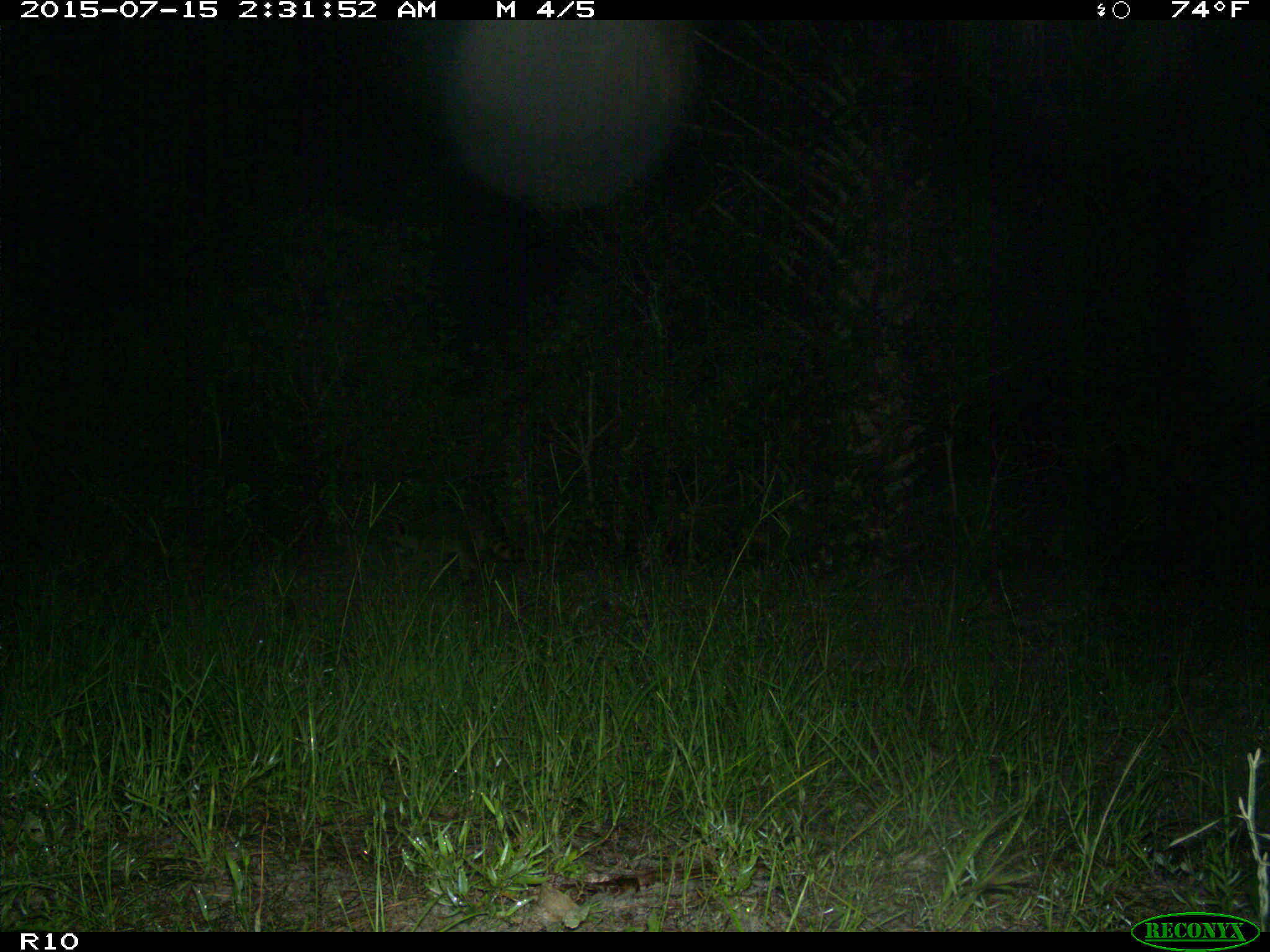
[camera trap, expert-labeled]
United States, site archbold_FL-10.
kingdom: Animalia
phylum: Chordata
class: Mammalia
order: Carnivora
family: Procyonidae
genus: Procyon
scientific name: Procyon lotor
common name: common raccoon